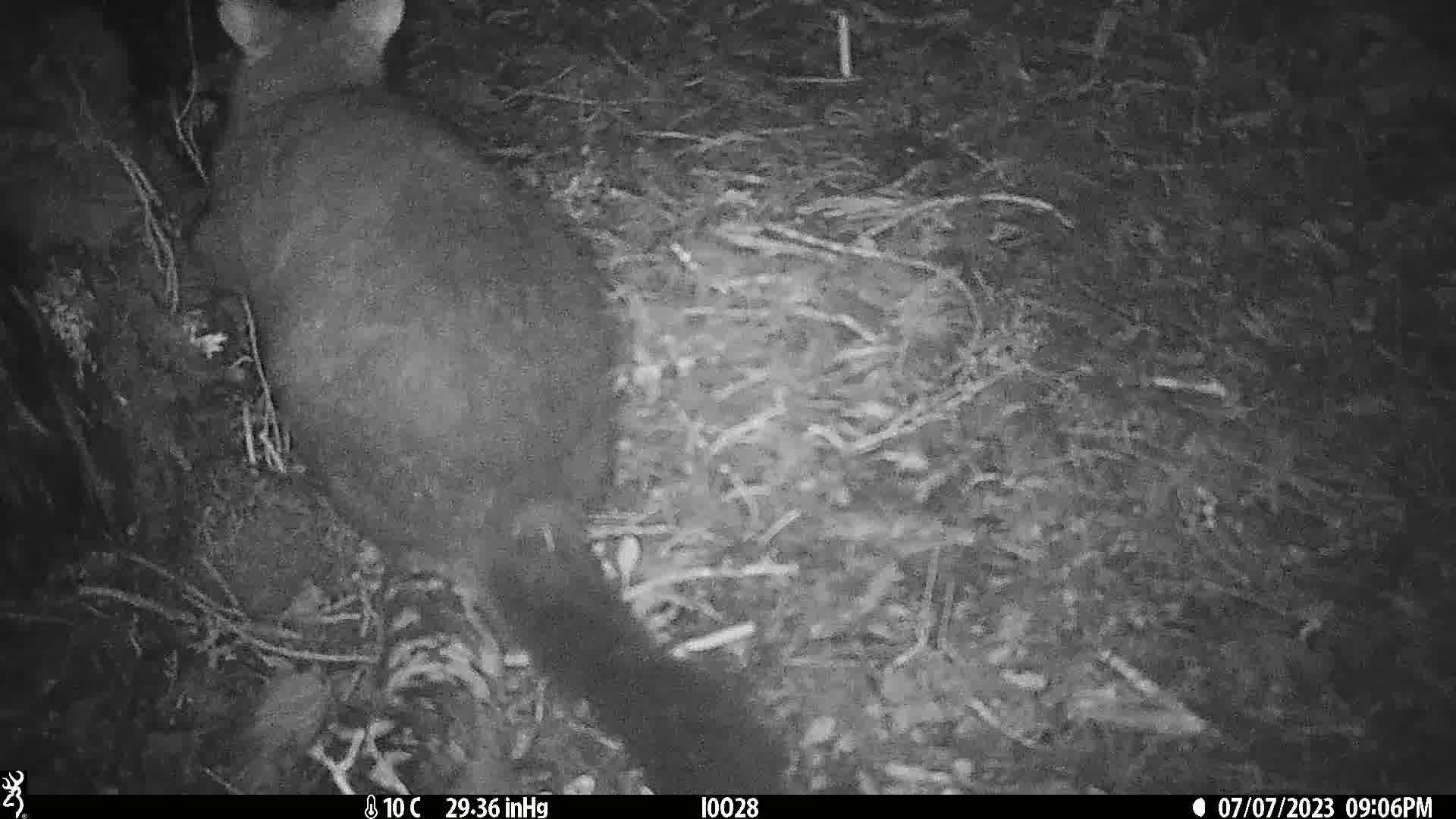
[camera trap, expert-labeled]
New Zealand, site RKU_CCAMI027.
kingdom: Animalia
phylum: Chordata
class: Mammalia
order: Diprotodontia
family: Phalangeridae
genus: Trichosurus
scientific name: Trichosurus vulpecula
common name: common brushtail possum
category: possum